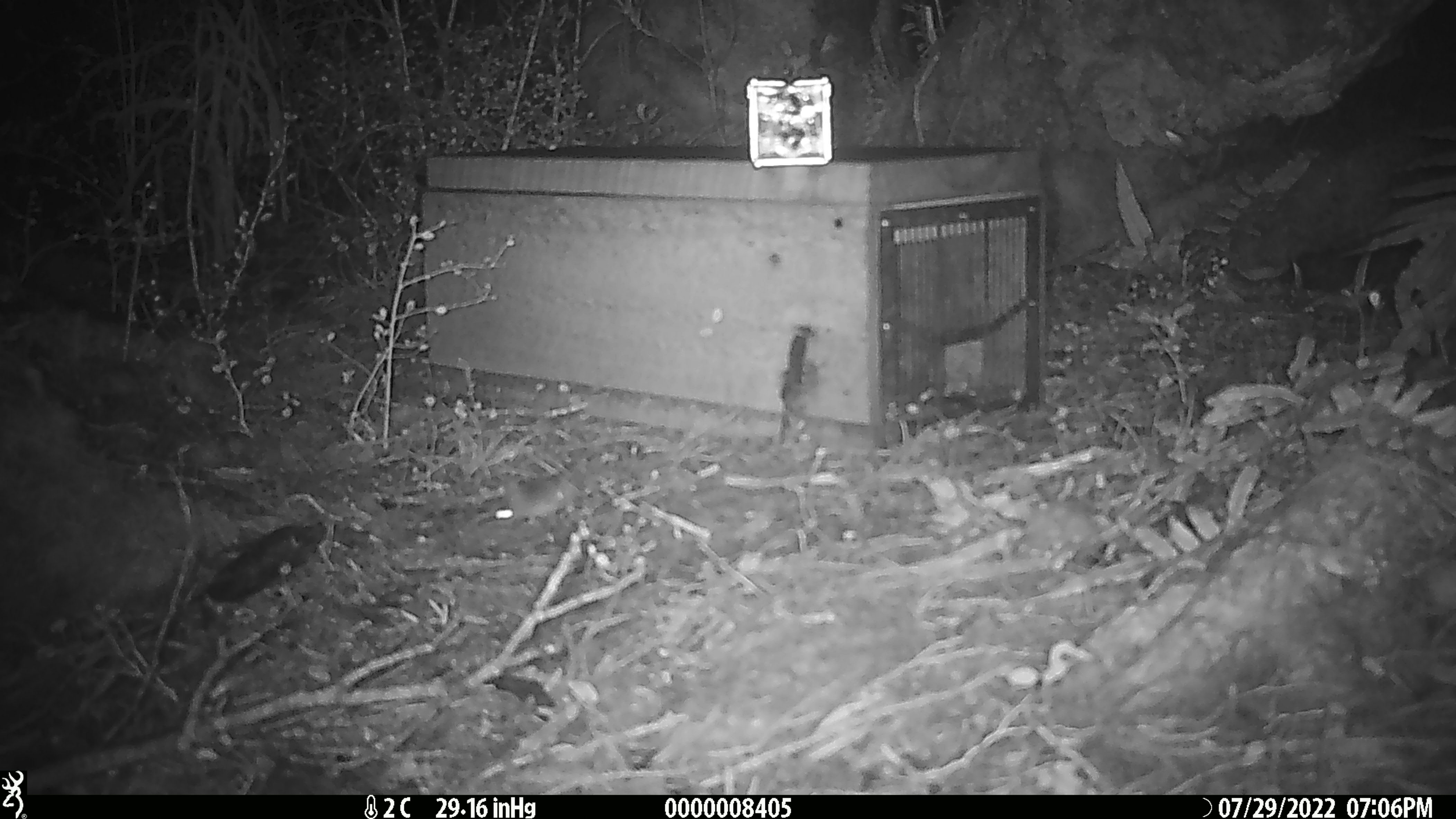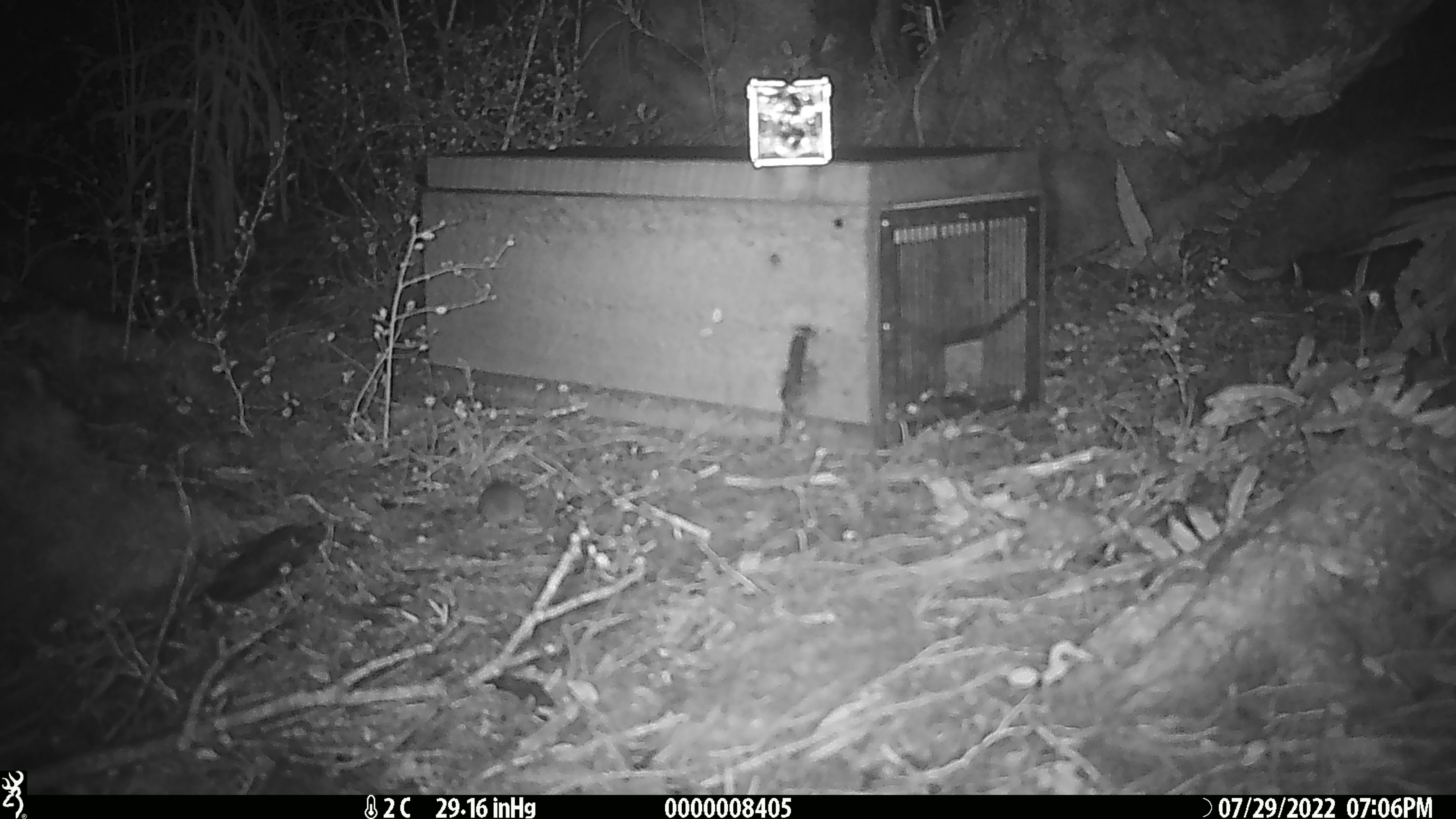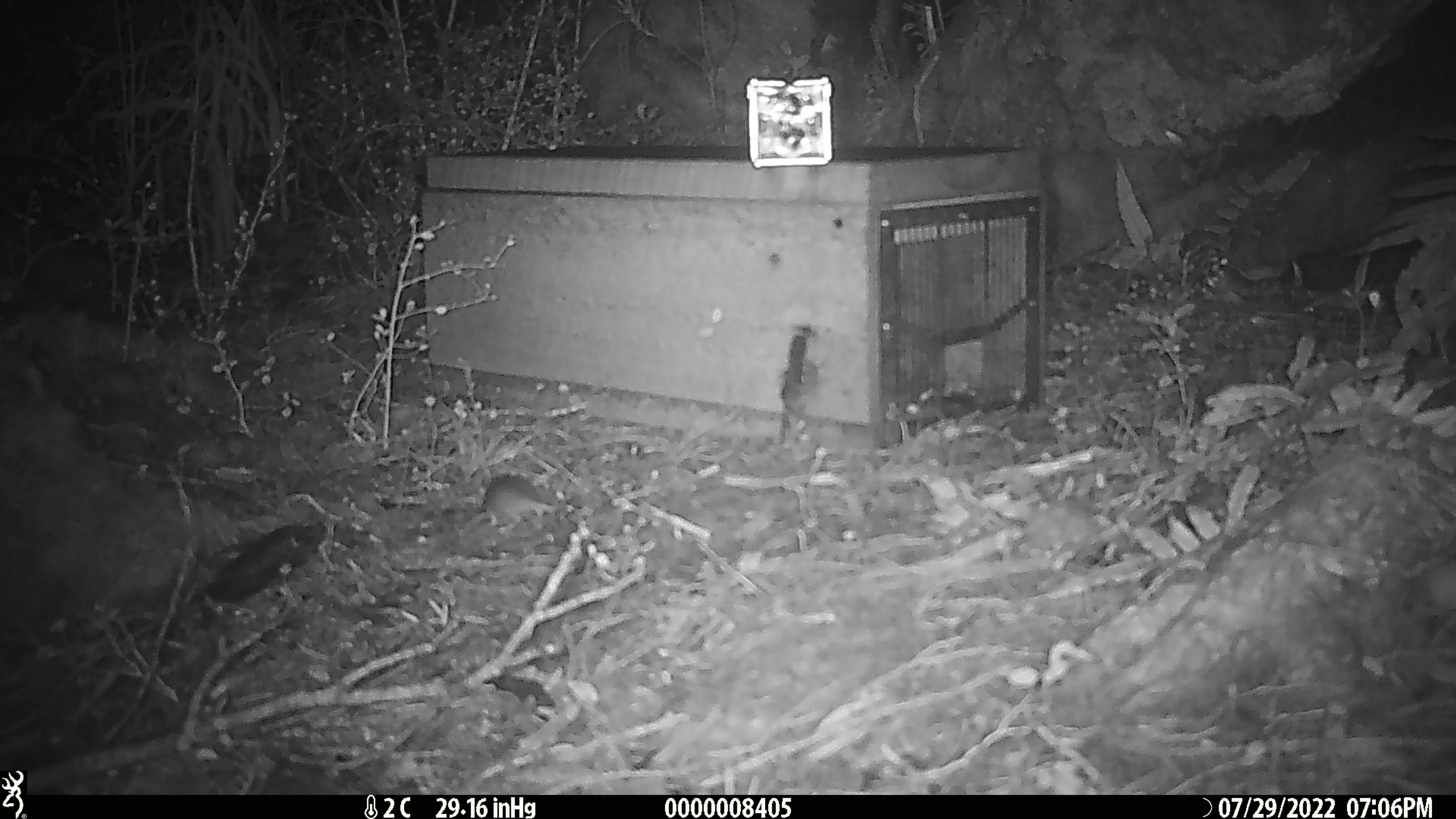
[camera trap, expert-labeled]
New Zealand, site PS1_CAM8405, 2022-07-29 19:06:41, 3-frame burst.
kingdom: Animalia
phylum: Chordata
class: Mammalia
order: Rodentia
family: Muridae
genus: Mus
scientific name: Mus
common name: mouse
Mouse (Mus).